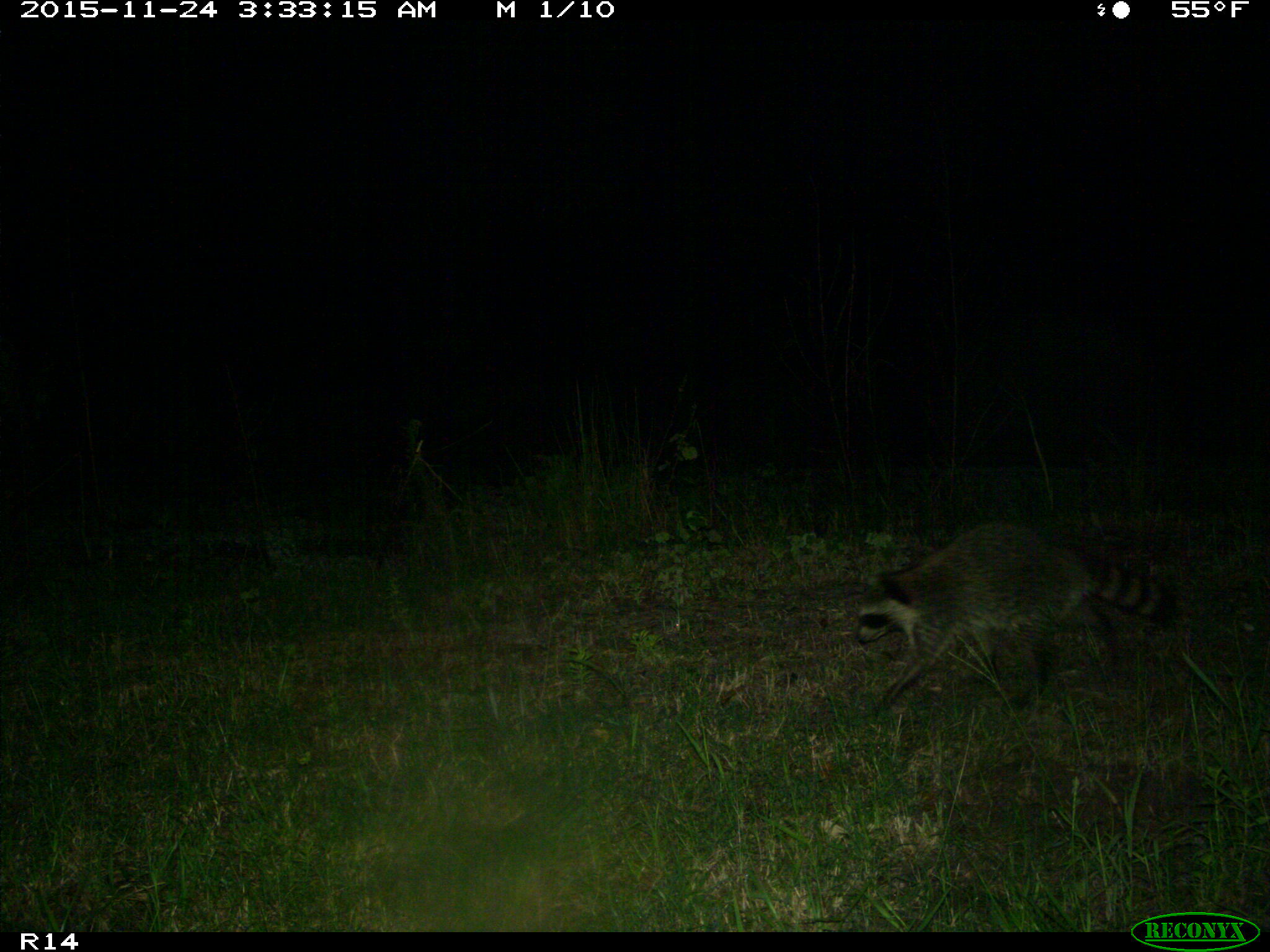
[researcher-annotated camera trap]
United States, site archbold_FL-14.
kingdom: Animalia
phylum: Chordata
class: Mammalia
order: Carnivora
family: Procyonidae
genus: Procyon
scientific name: Procyon lotor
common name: common raccoon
Procyon lotor (common raccoon).